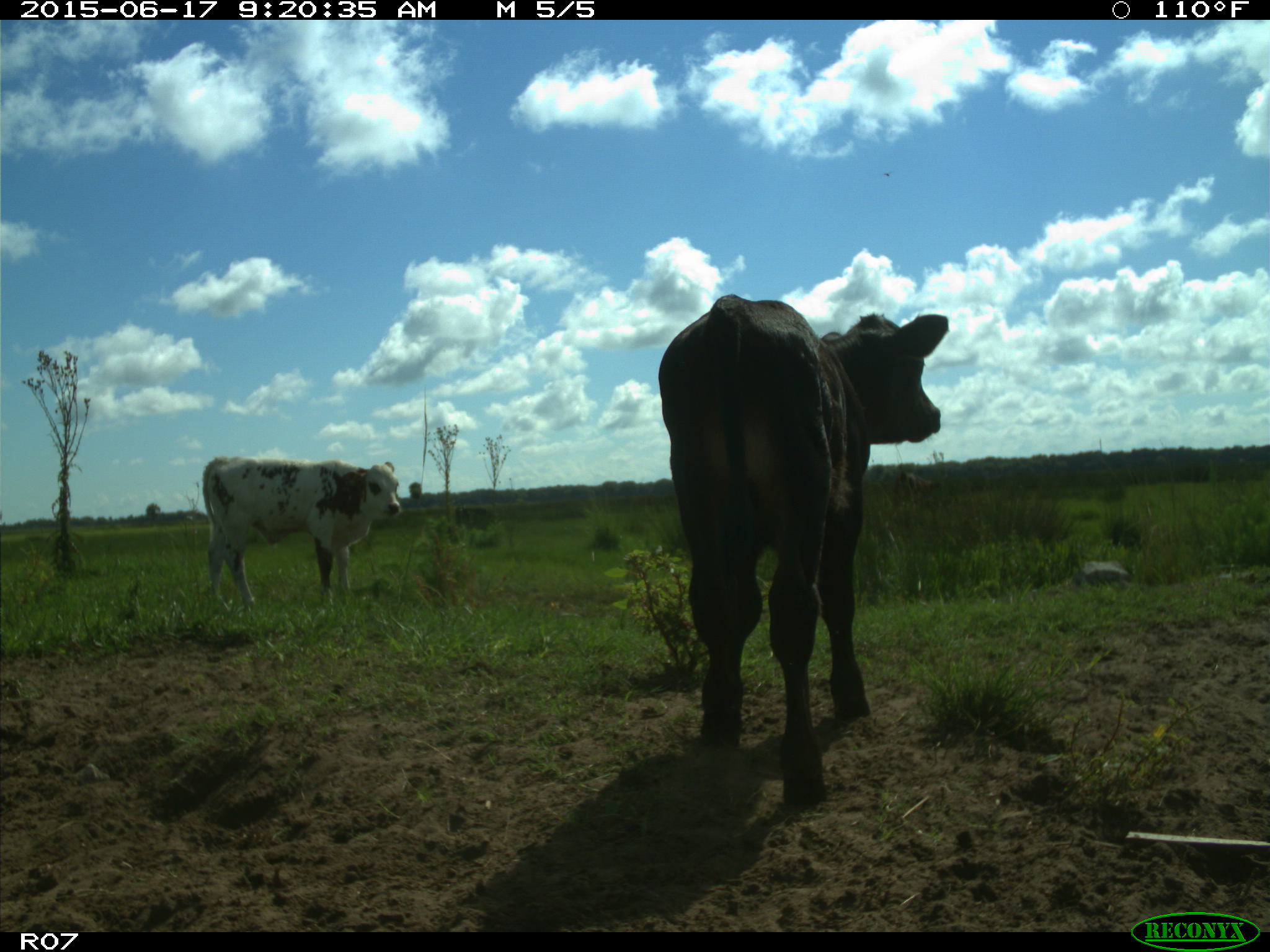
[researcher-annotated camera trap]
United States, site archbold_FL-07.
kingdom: Animalia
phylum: Chordata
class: Mammalia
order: Artiodactyla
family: Bovidae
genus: Bos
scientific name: Bos taurus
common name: domestic cow